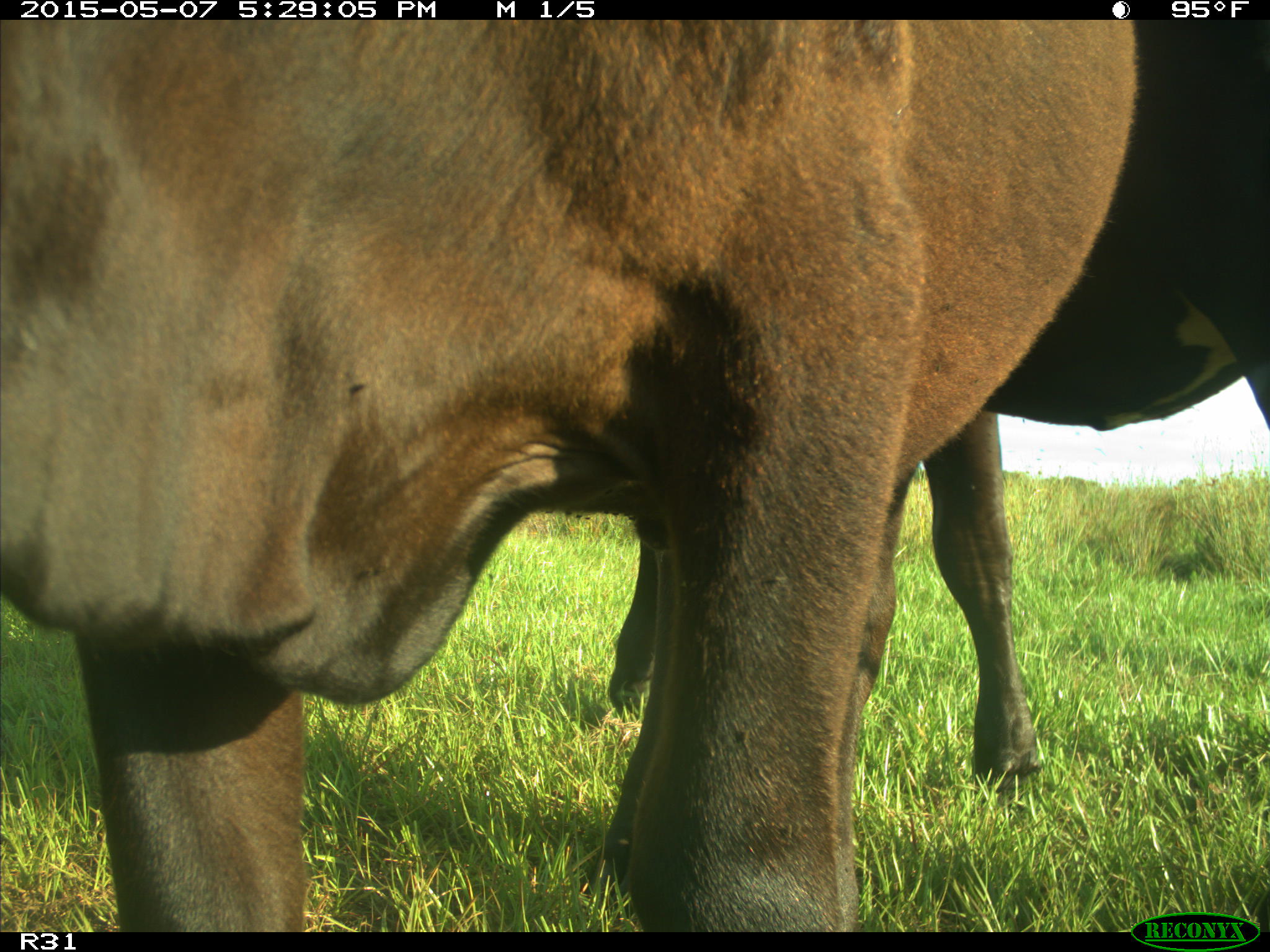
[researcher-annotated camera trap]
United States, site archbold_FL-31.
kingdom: Animalia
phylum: Chordata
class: Mammalia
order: Artiodactyla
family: Bovidae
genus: Bos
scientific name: Bos taurus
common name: domestic cow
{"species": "Bos taurus (domestic cow)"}